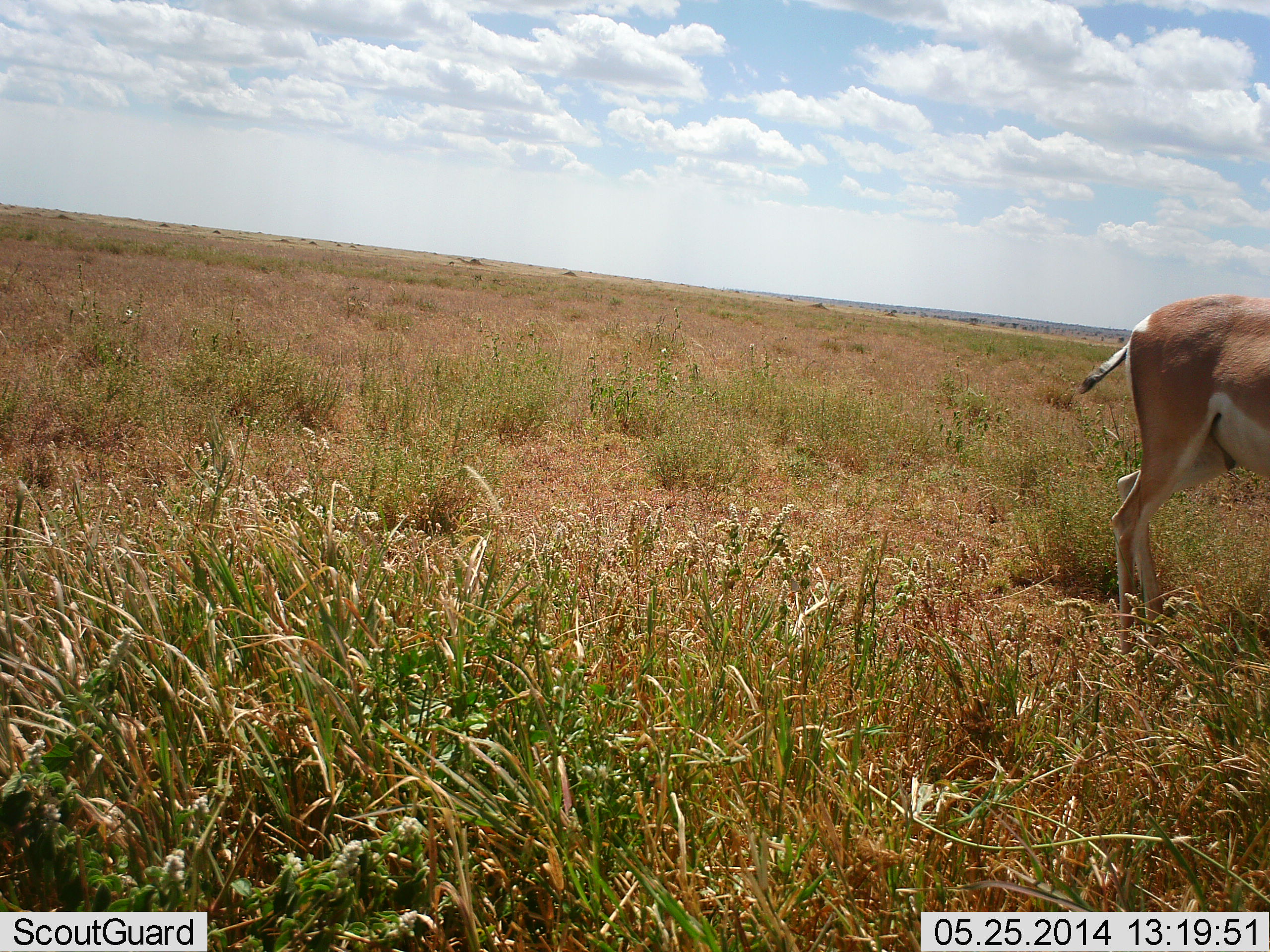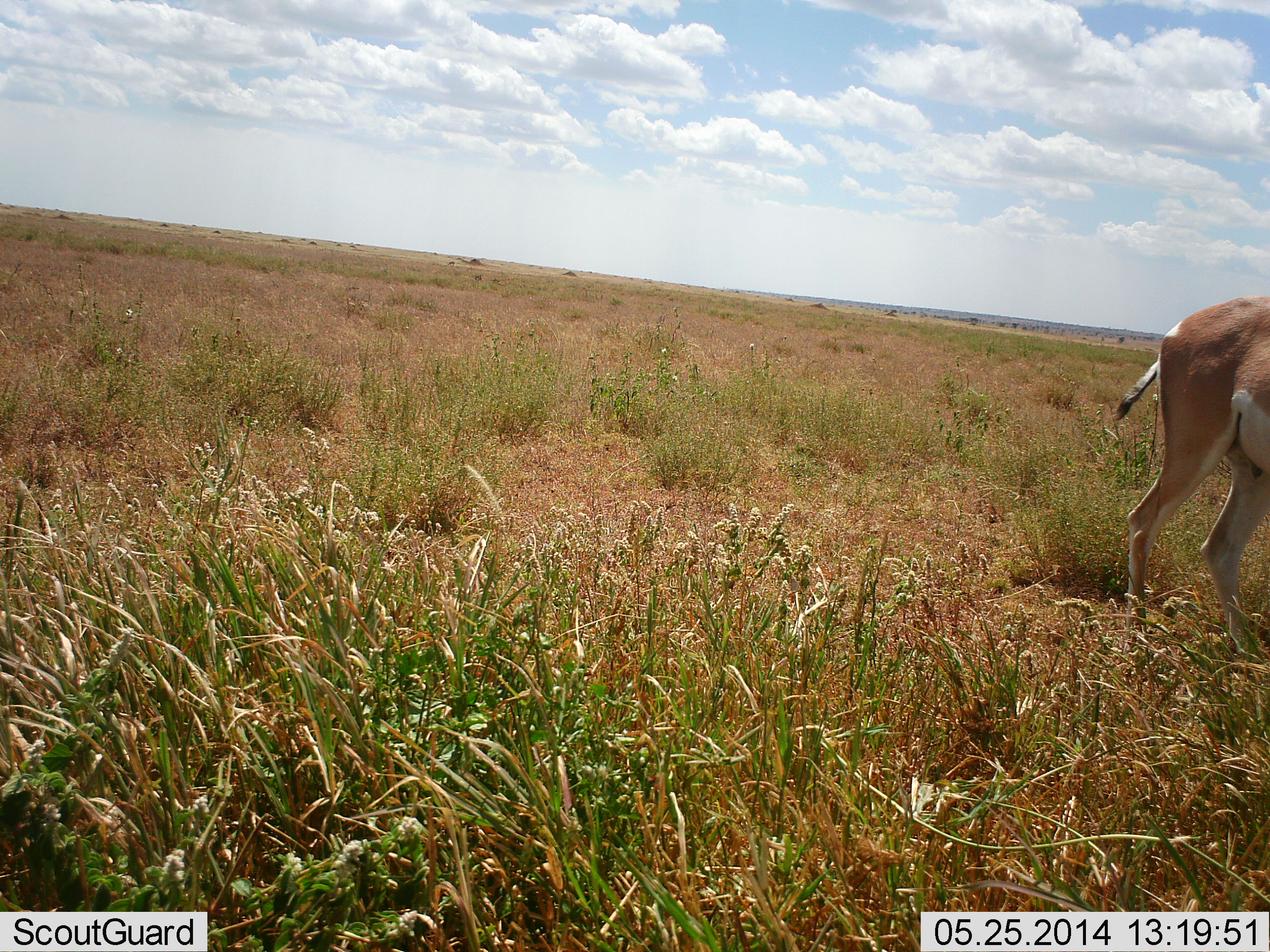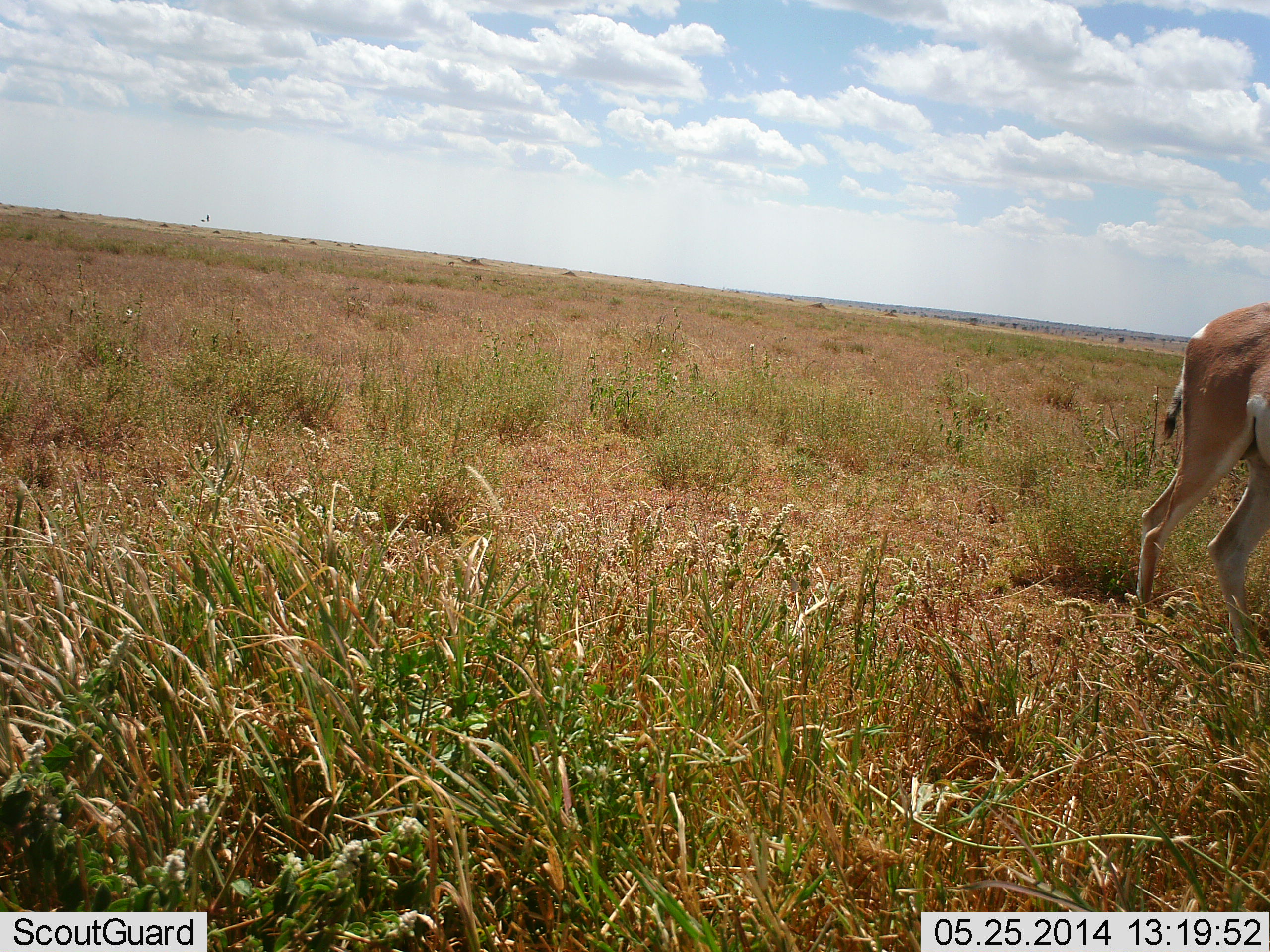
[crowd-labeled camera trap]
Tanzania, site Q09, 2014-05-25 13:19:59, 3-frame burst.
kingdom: Animalia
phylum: Chordata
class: Mammalia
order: Artiodactyla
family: Bovidae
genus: Nanger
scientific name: Nanger granti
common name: grant's gazelle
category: gazellegrants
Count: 1.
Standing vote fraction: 45%.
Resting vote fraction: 9%.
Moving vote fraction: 45%.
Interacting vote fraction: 0%.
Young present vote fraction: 0%.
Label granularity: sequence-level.